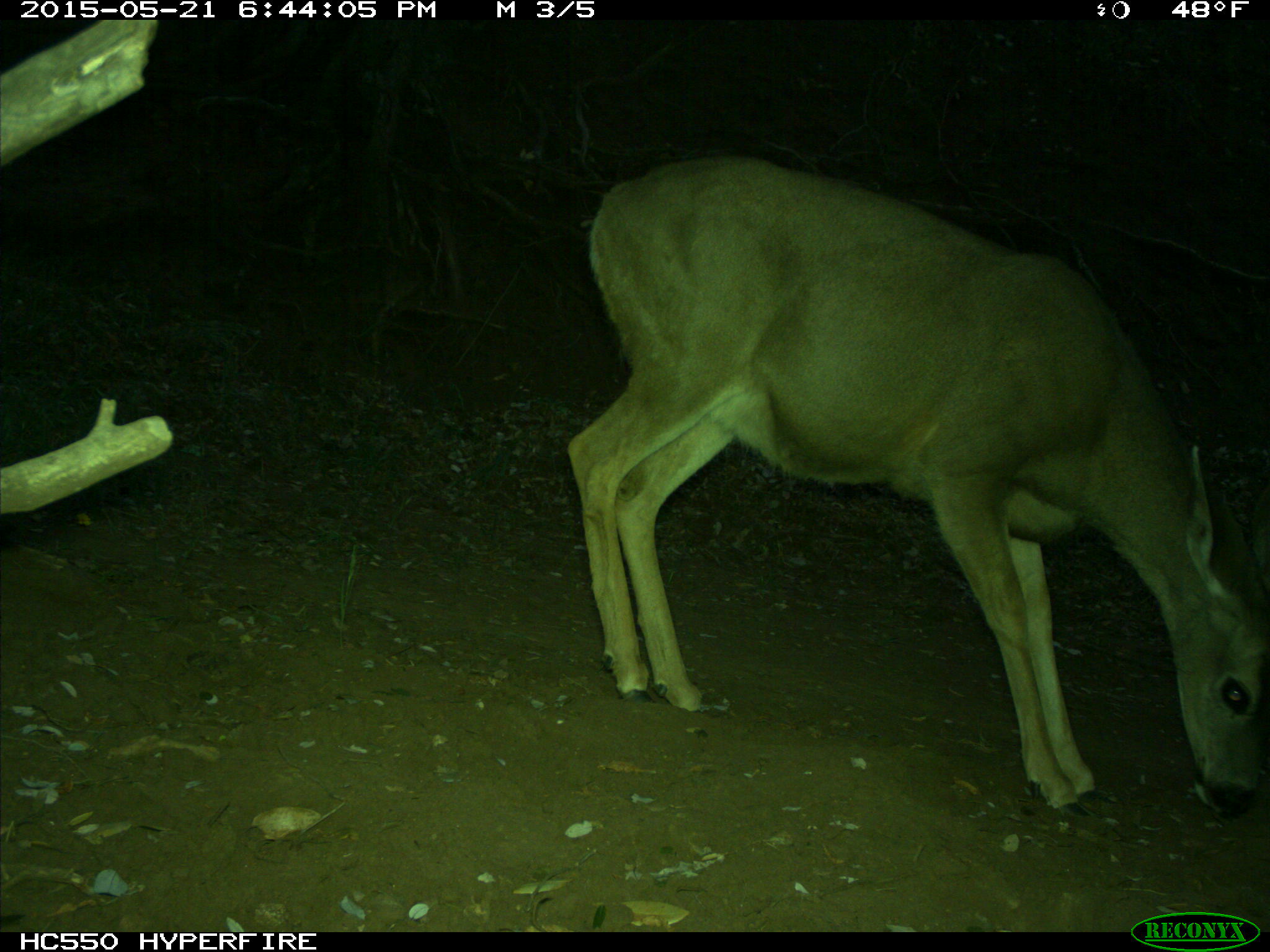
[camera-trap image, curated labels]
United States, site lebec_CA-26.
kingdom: Animalia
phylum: Chordata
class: Mammalia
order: Artiodactyla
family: Cervidae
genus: Odocoileus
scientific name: Odocoileus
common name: deer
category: unidentified deer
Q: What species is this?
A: Unidentified deer (deer) (Odocoileus).